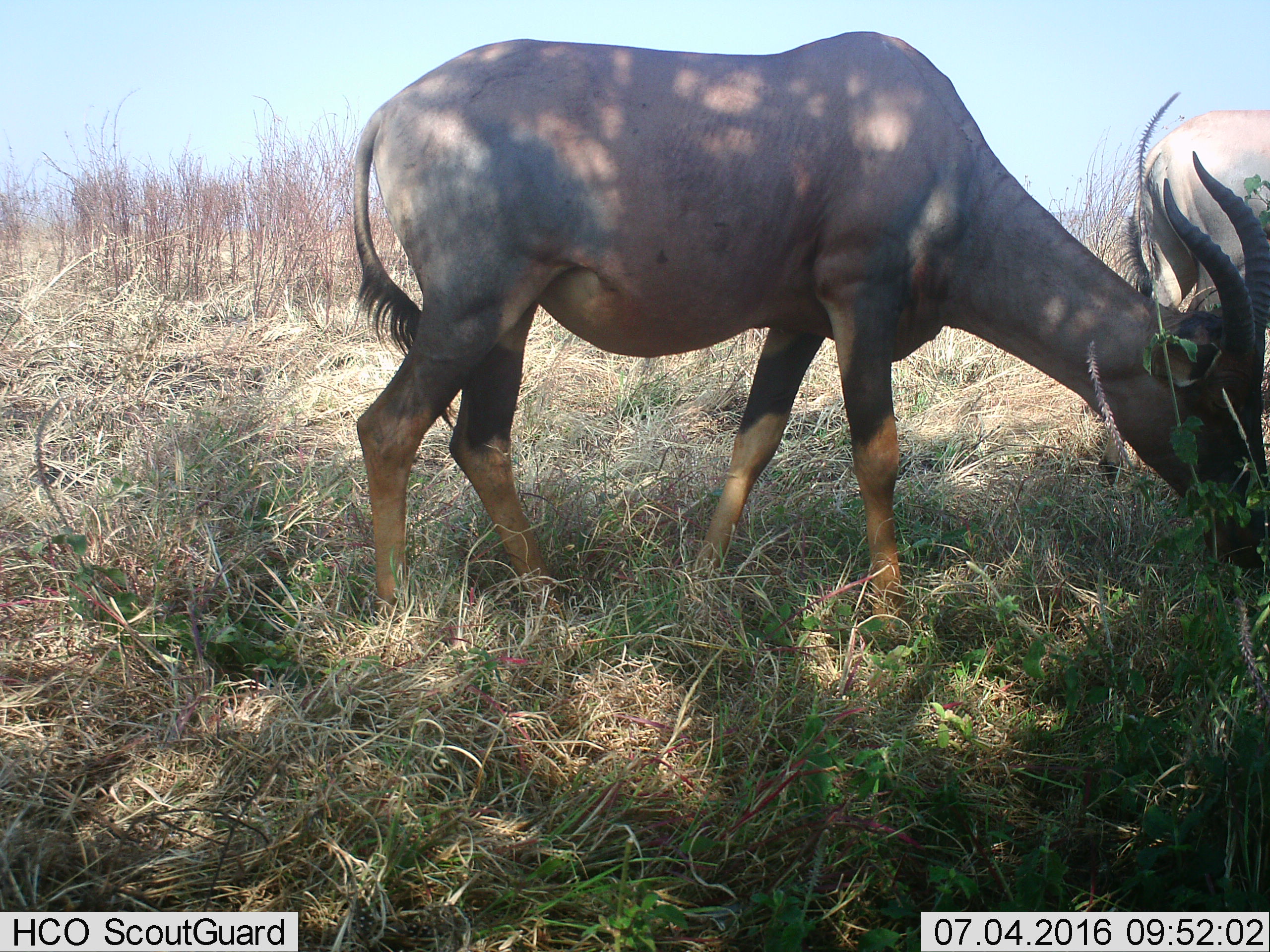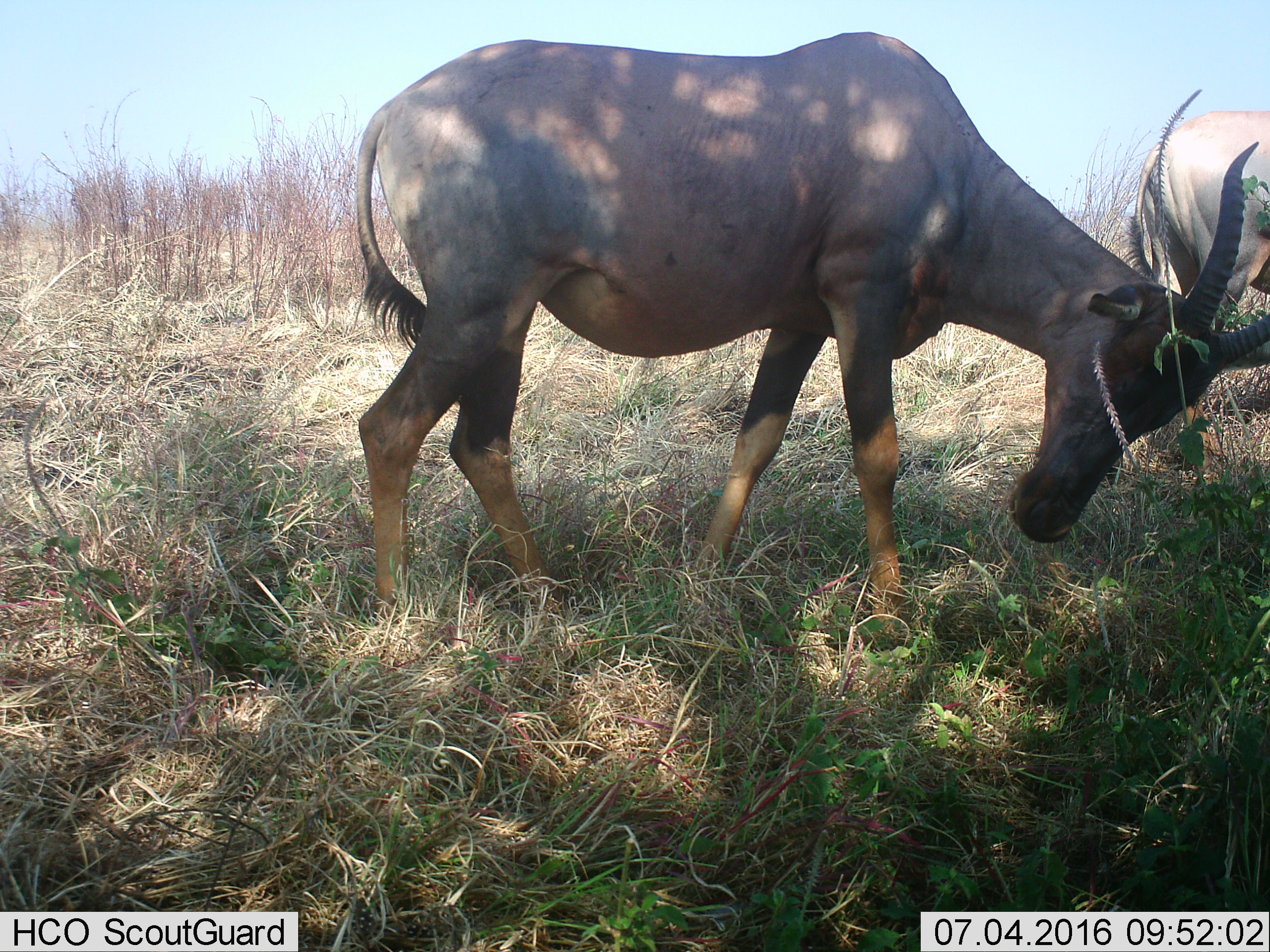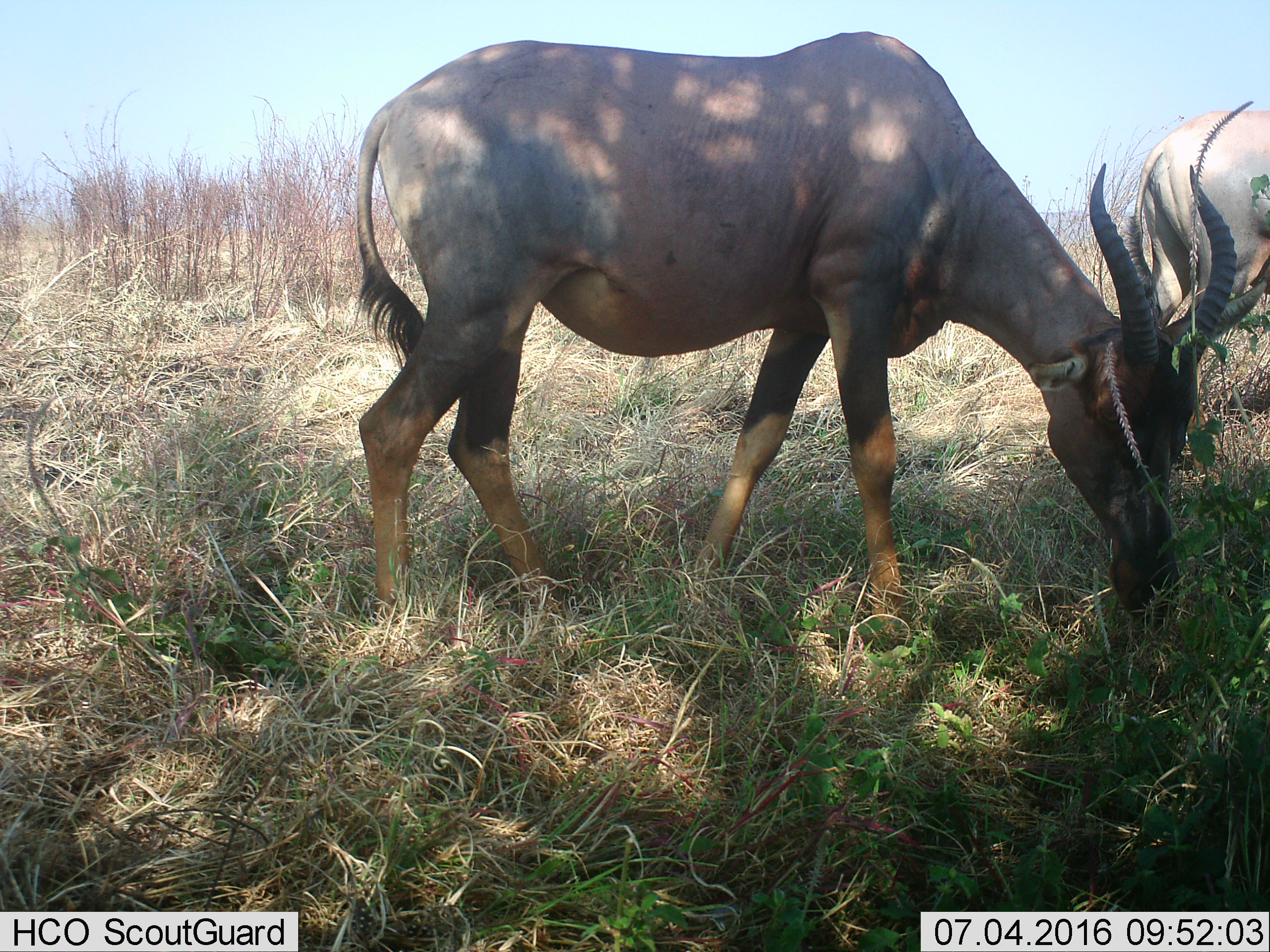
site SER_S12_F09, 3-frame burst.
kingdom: Animalia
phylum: Chordata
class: Mammalia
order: Artiodactyla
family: Bovidae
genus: Damaliscus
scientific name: Damaliscus lunatus jimela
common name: topi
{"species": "topi (Damaliscus lunatus jimela)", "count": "2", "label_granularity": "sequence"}